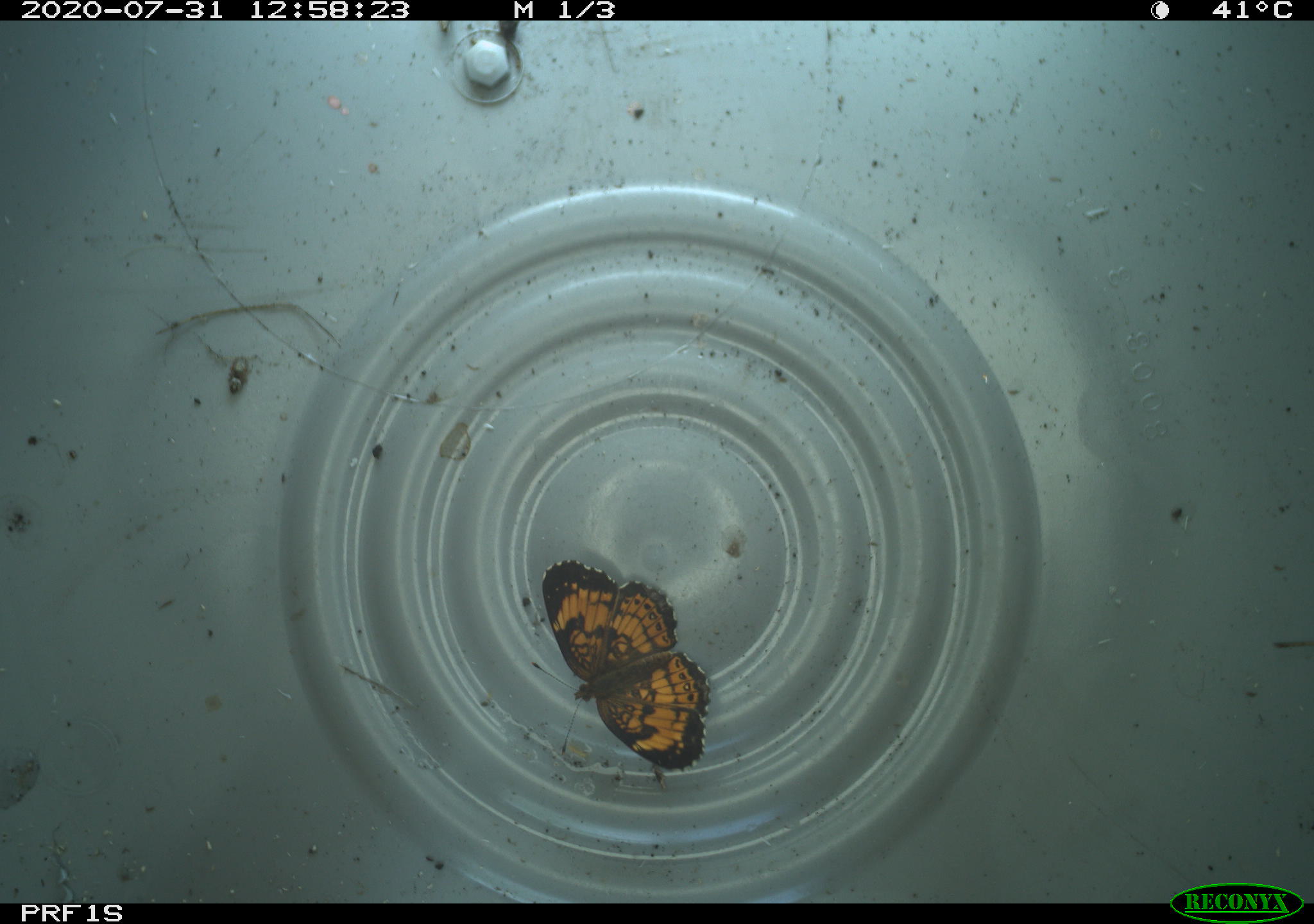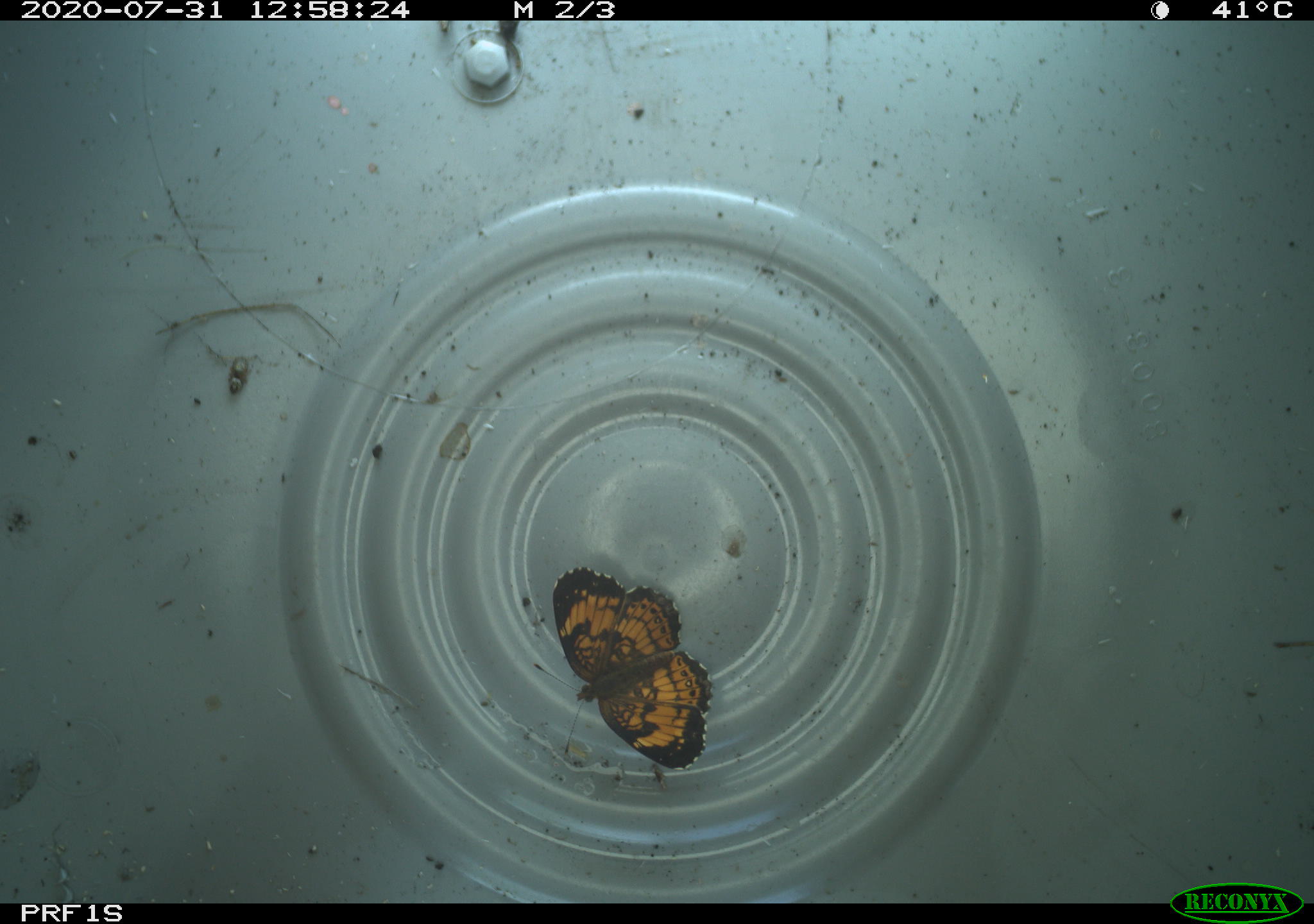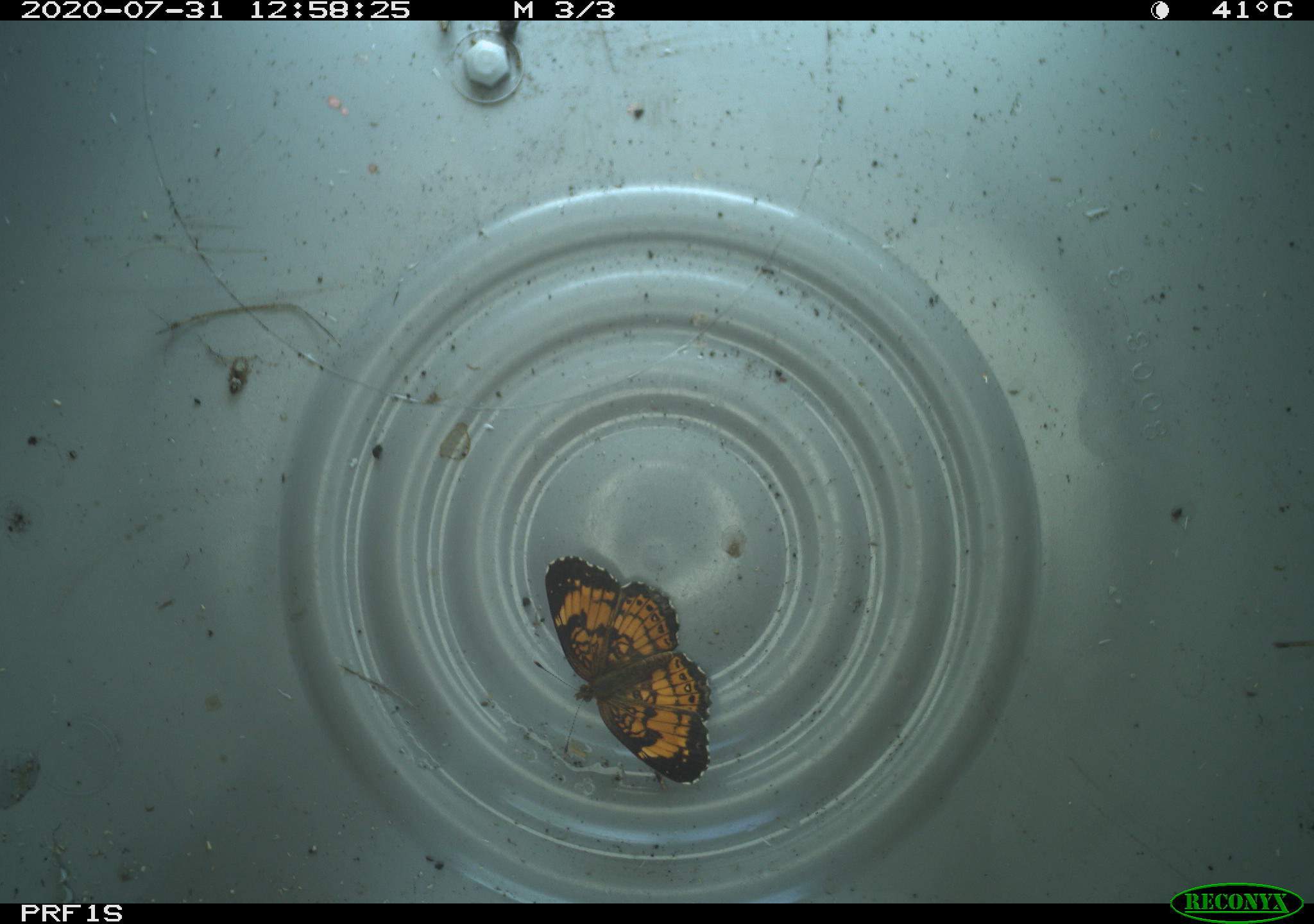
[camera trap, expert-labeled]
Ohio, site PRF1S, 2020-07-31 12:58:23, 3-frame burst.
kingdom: Animalia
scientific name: Animalia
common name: animal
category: invertebrate